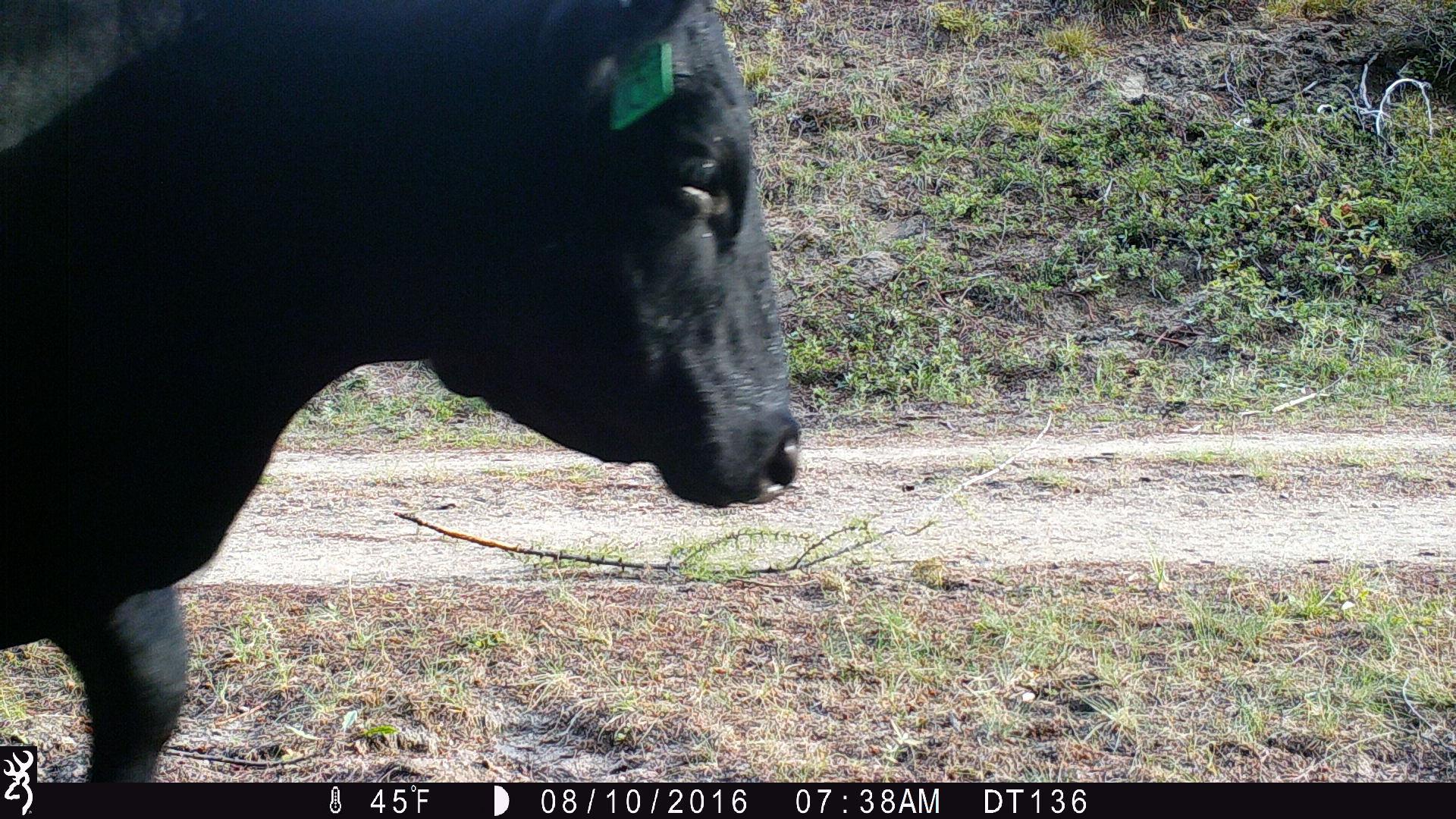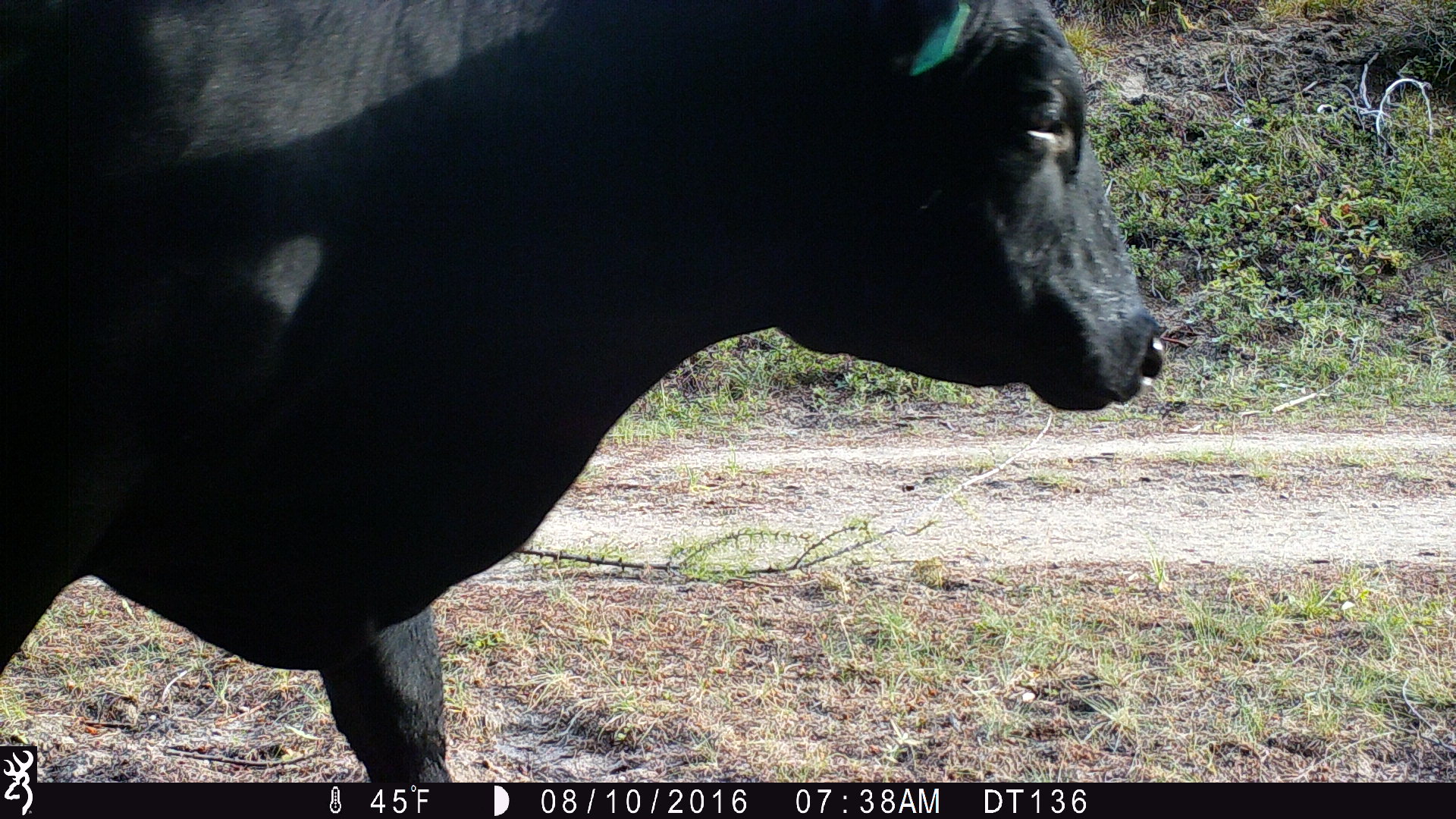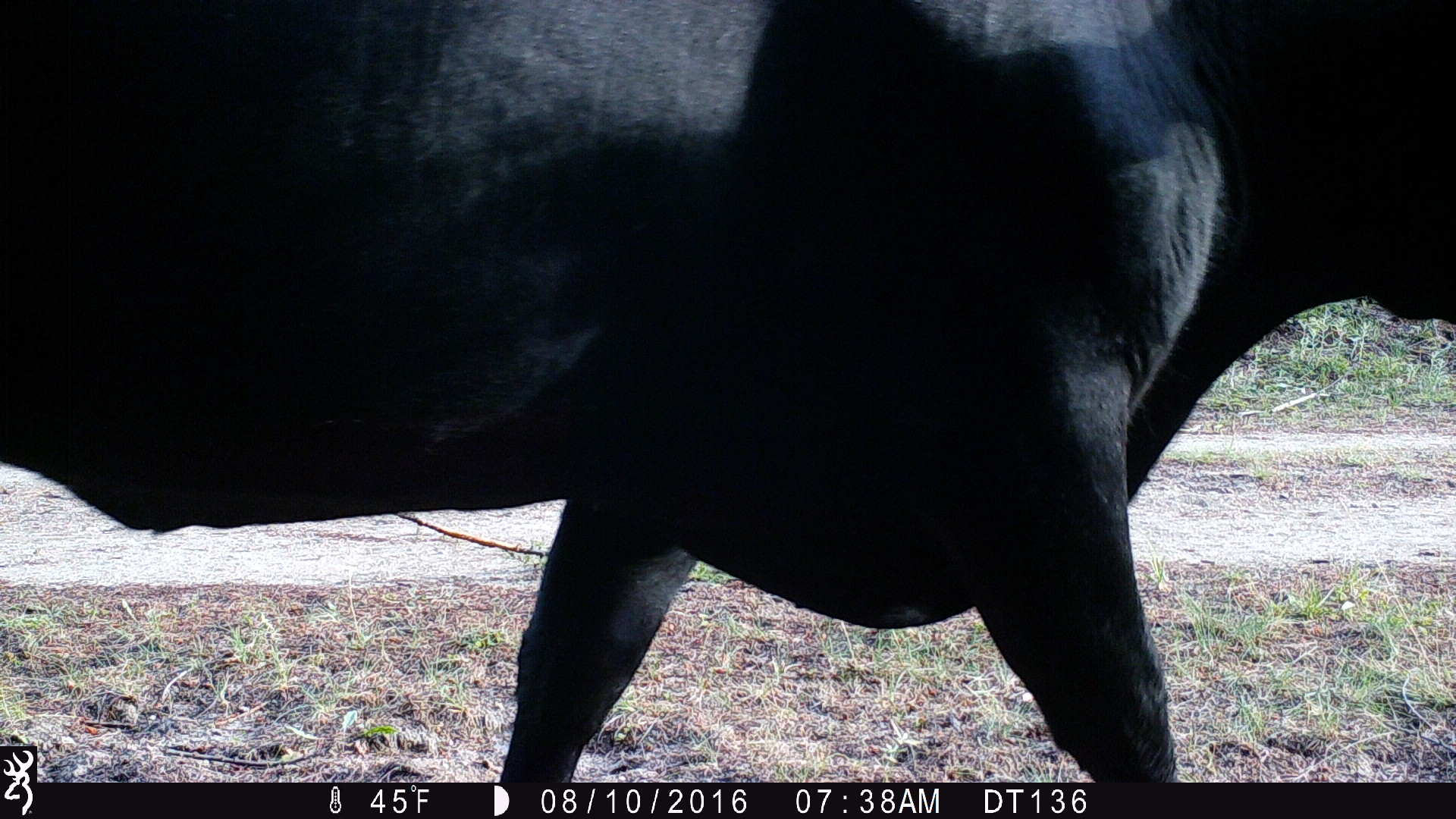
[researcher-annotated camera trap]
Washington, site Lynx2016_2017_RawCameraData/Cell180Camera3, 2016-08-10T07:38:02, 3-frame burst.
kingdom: Animalia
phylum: Chordata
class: Mammalia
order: Artiodactyla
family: Bovidae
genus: Bos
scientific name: Bos taurus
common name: domestic cattle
Domestic cattle (Bos taurus). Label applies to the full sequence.